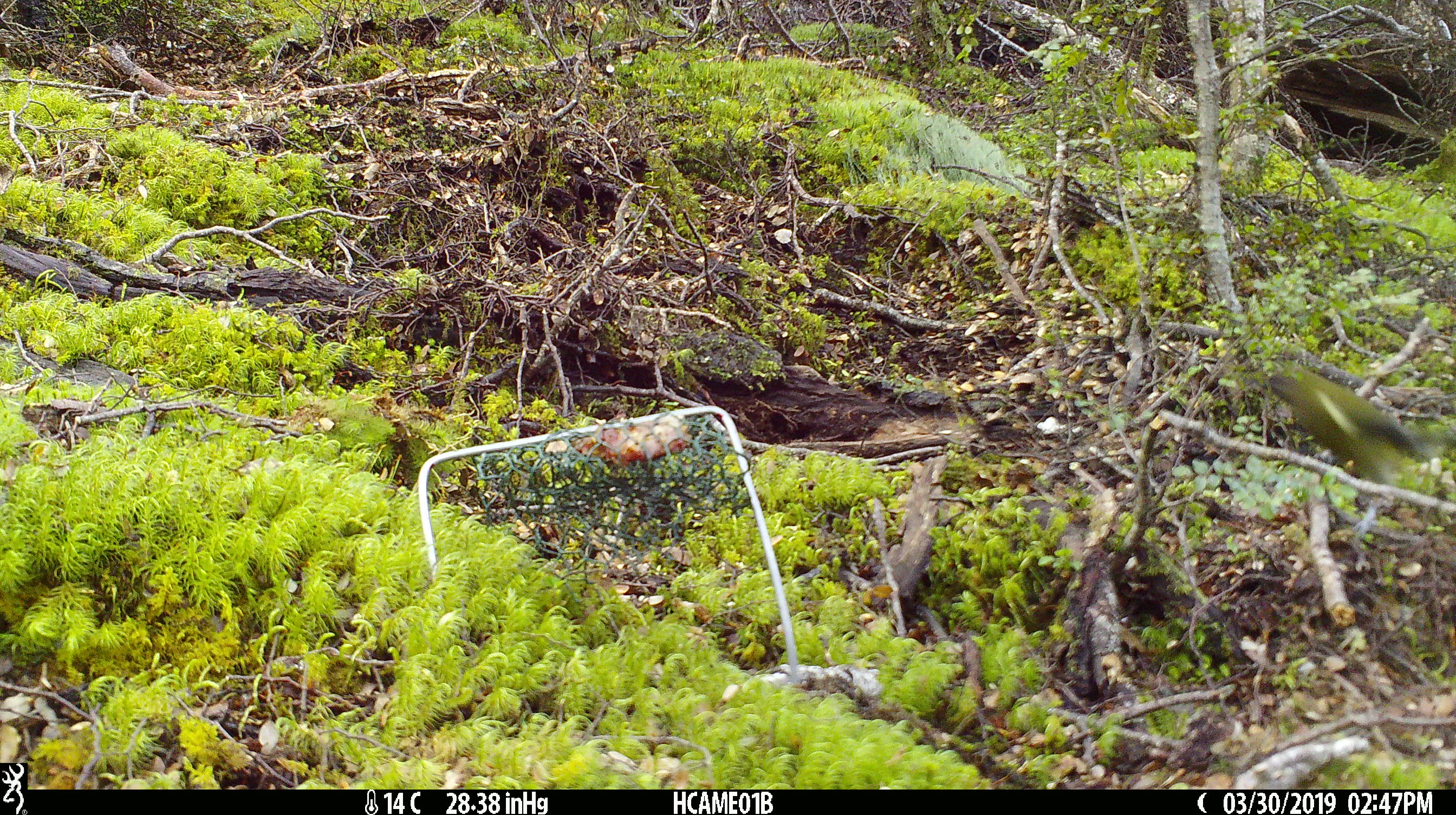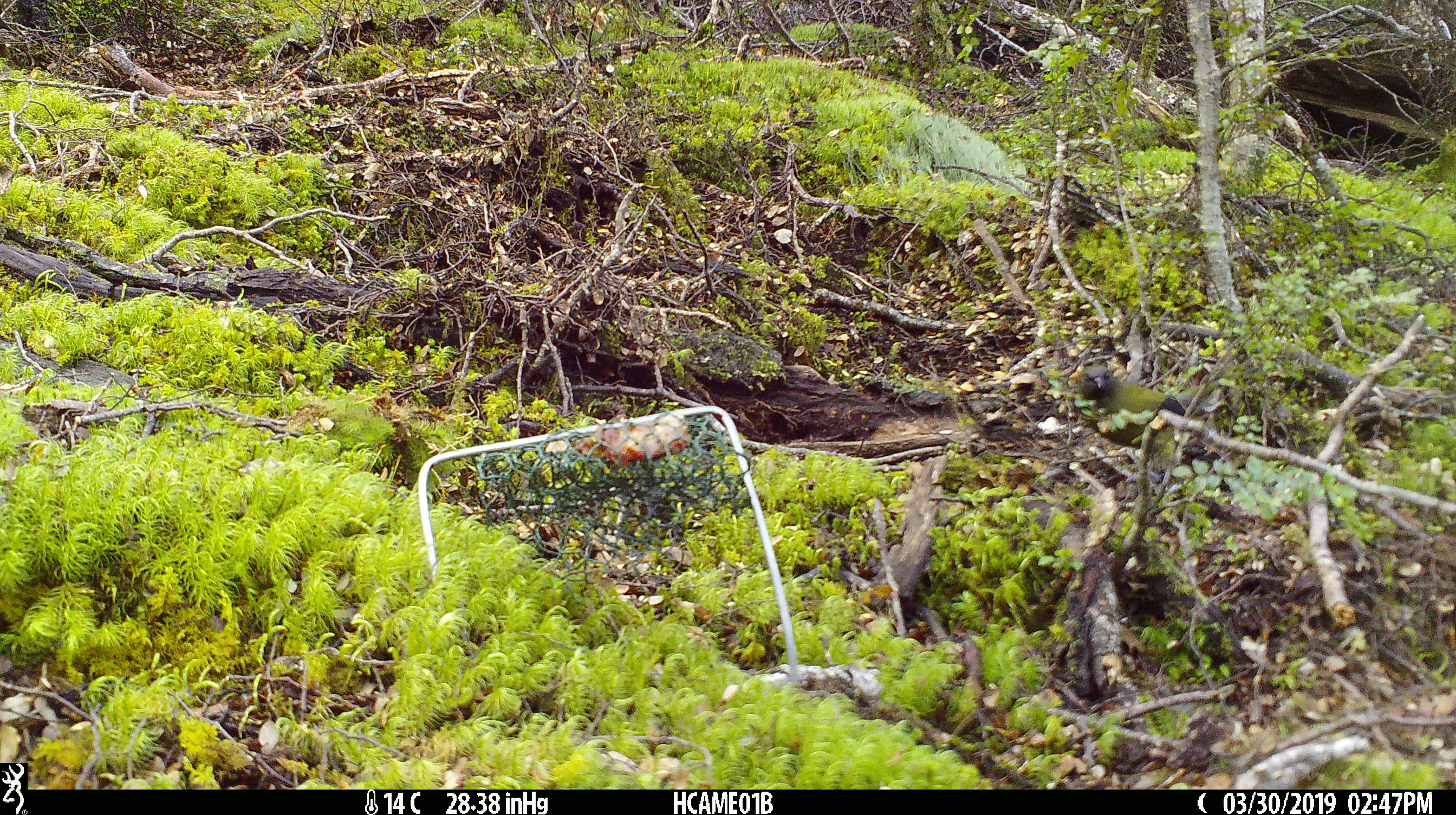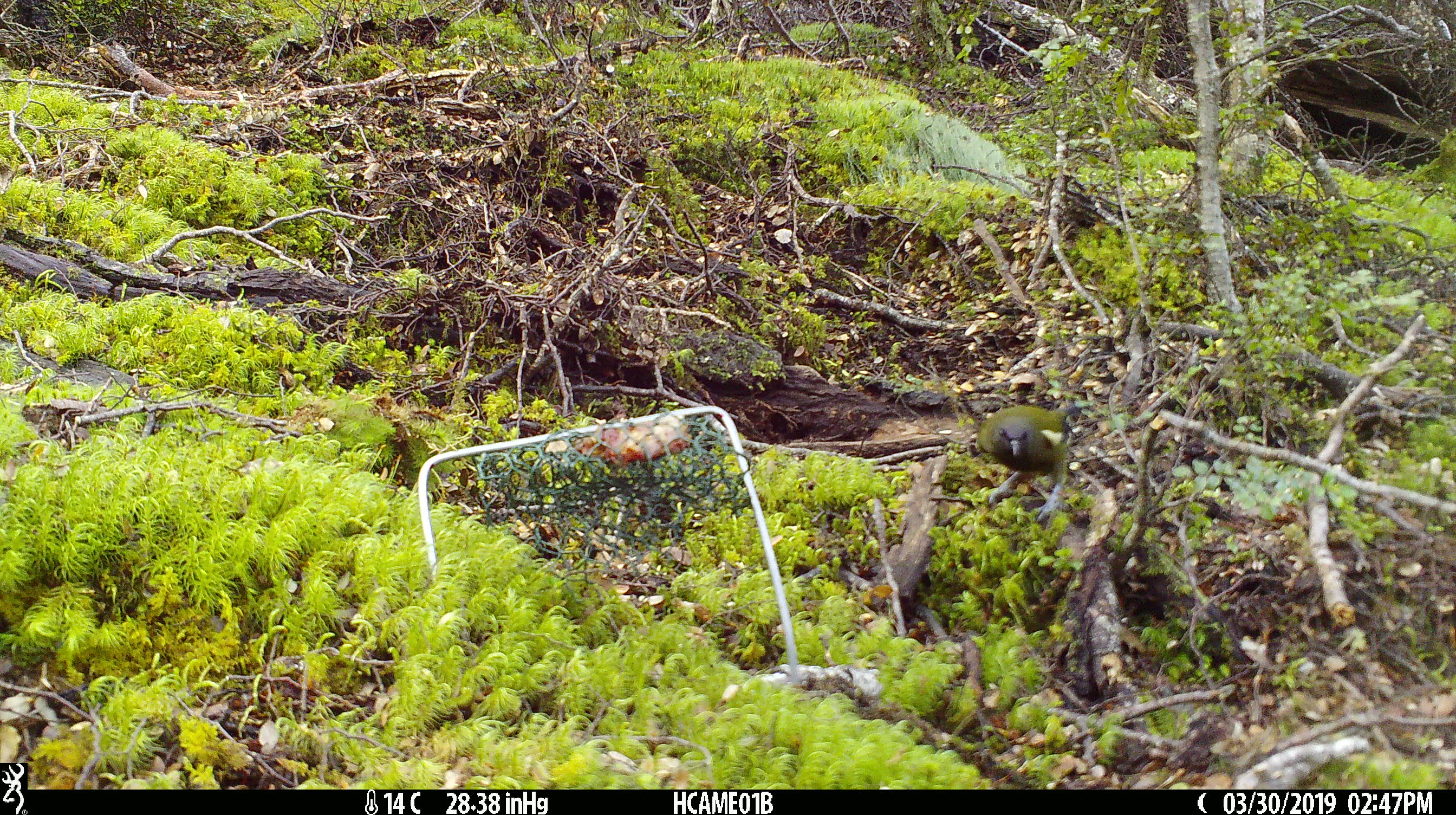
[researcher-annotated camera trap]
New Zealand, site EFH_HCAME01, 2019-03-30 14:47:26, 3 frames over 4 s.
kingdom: Animalia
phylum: Chordata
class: Aves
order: Passeriformes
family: Meliphagidae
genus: Anthornis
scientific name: Anthornis melanura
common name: new zealand bellbird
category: bellbird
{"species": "bellbird (new zealand bellbird) (Anthornis melanura)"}